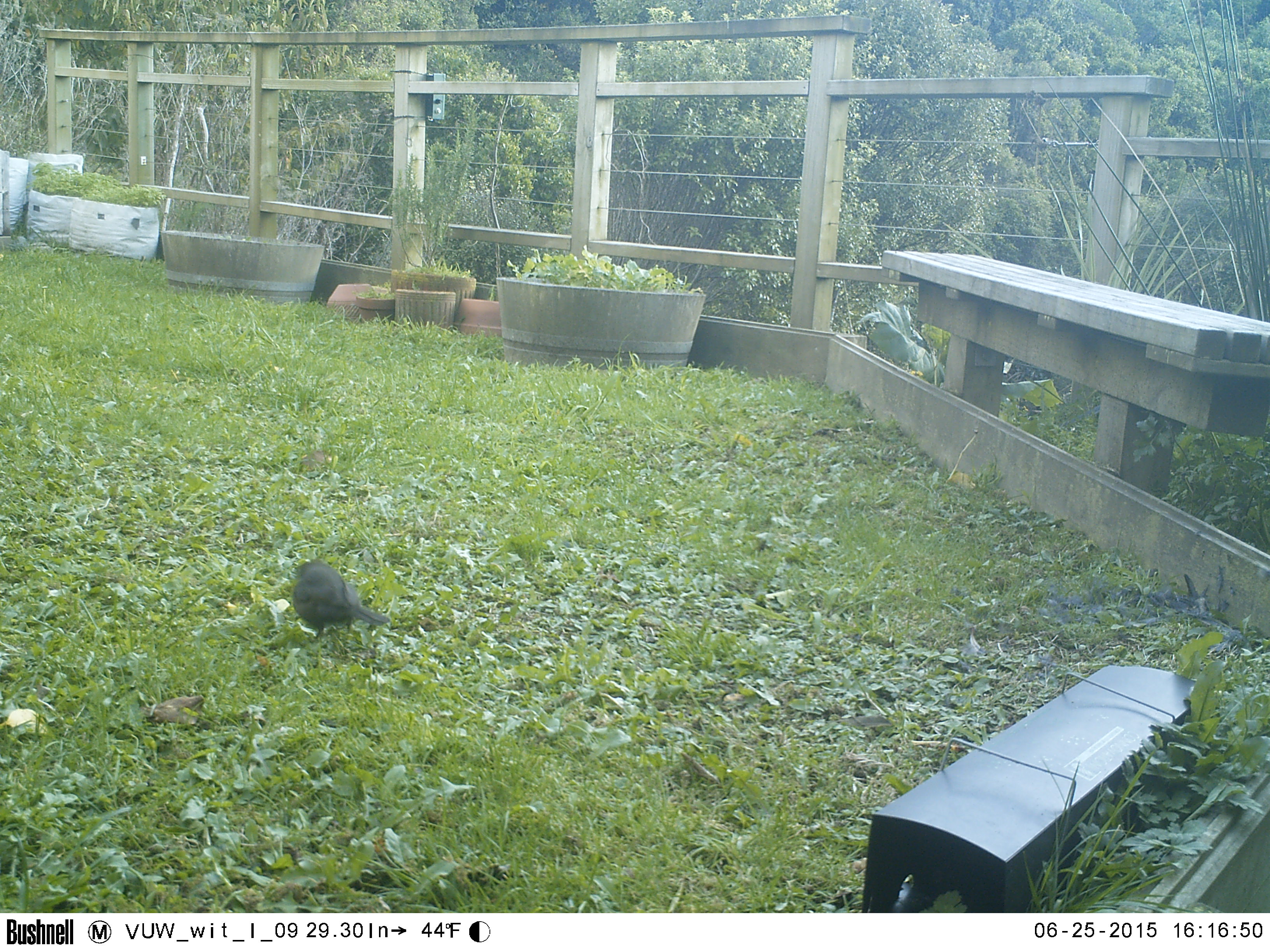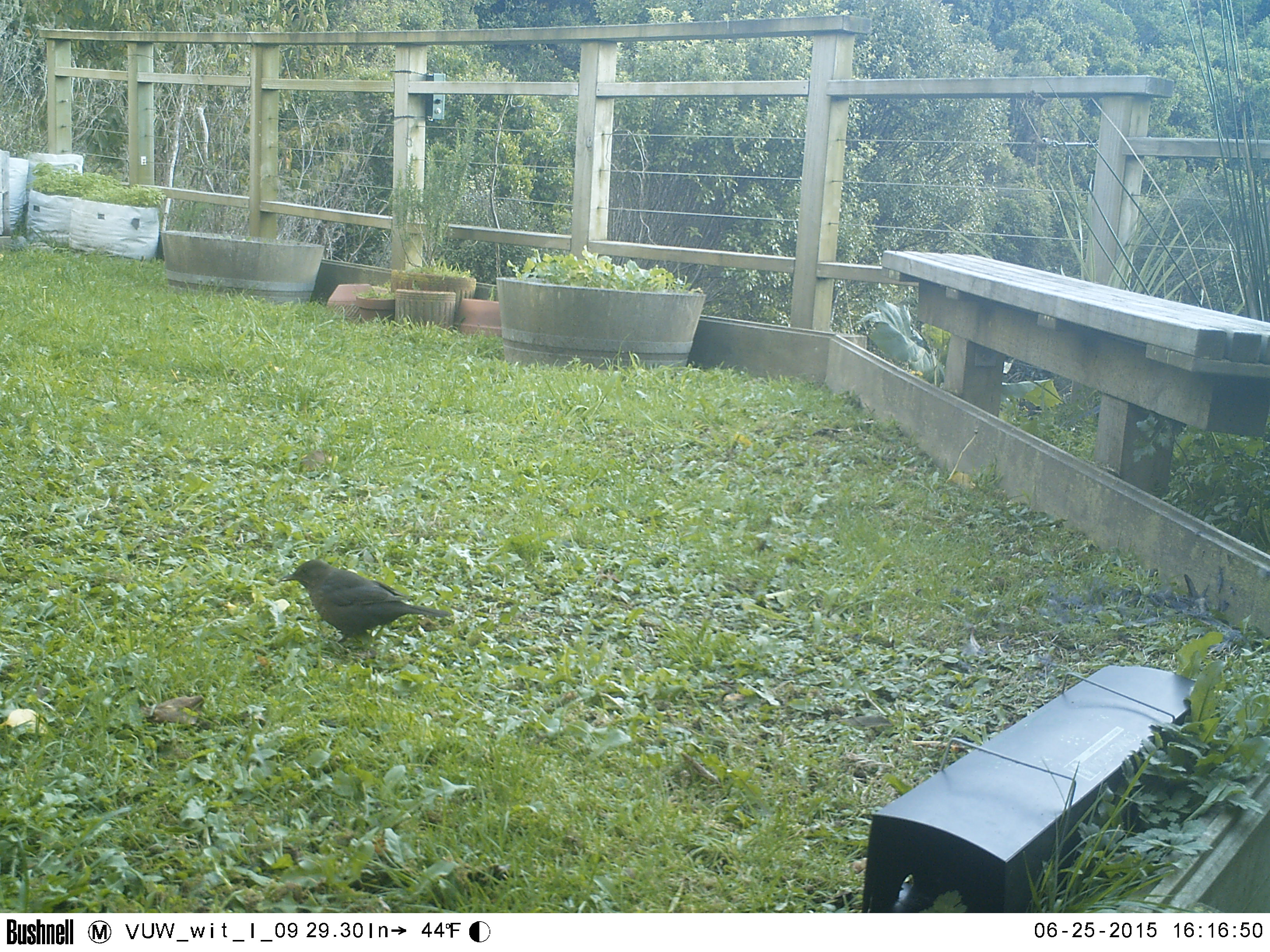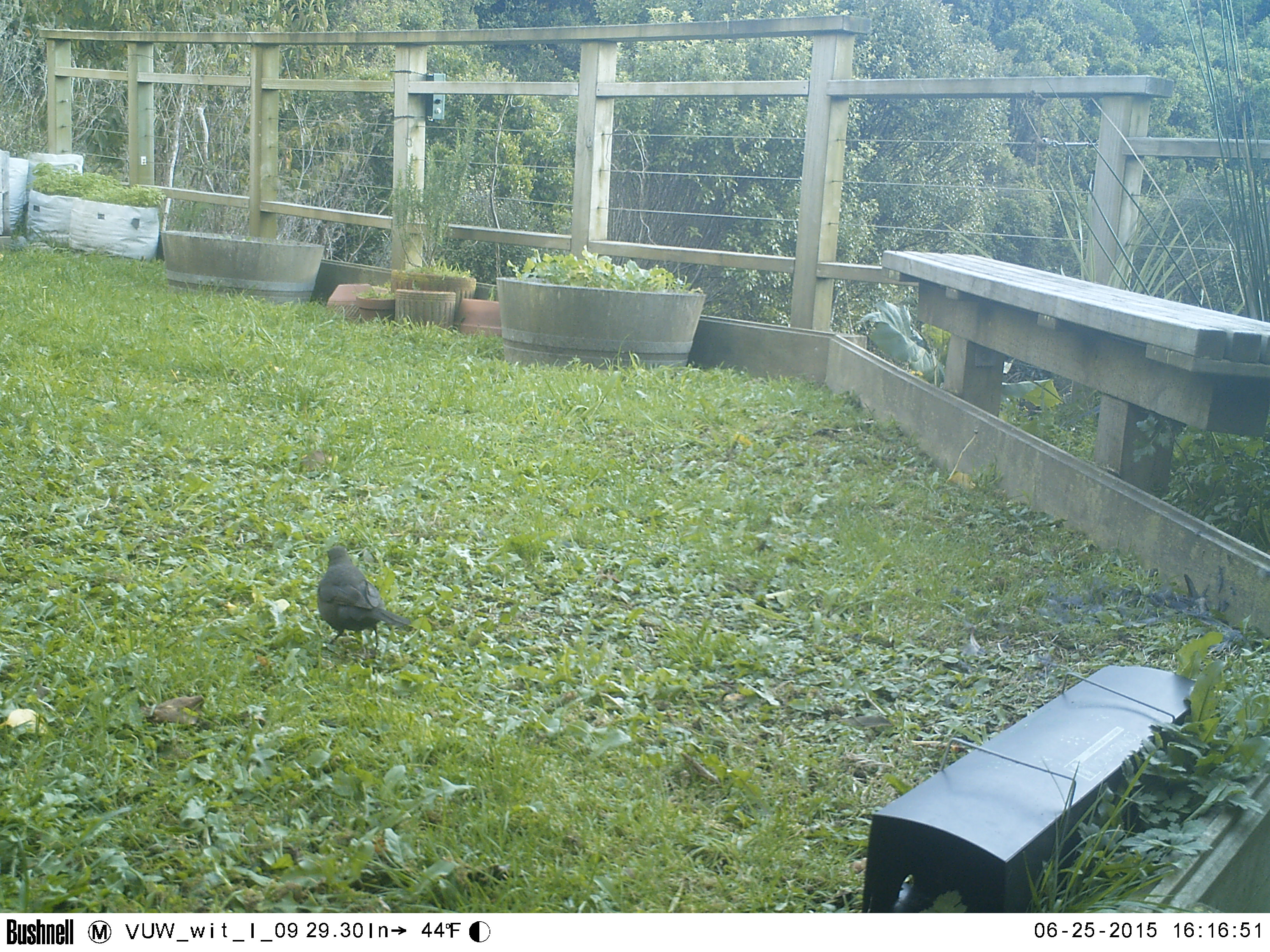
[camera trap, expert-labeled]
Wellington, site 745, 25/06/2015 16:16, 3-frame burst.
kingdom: Animalia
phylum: Chordata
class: Aves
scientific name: Aves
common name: bird